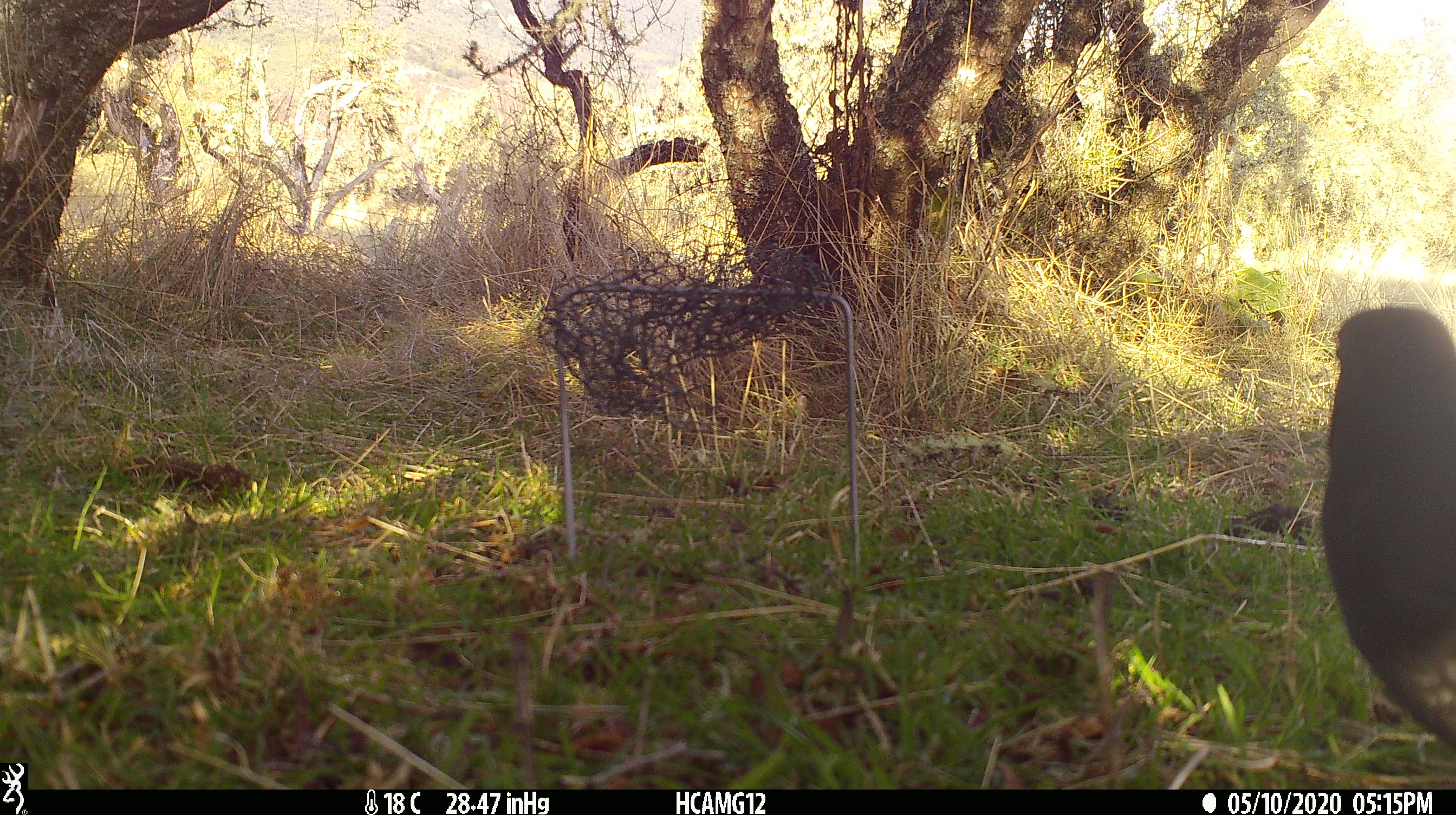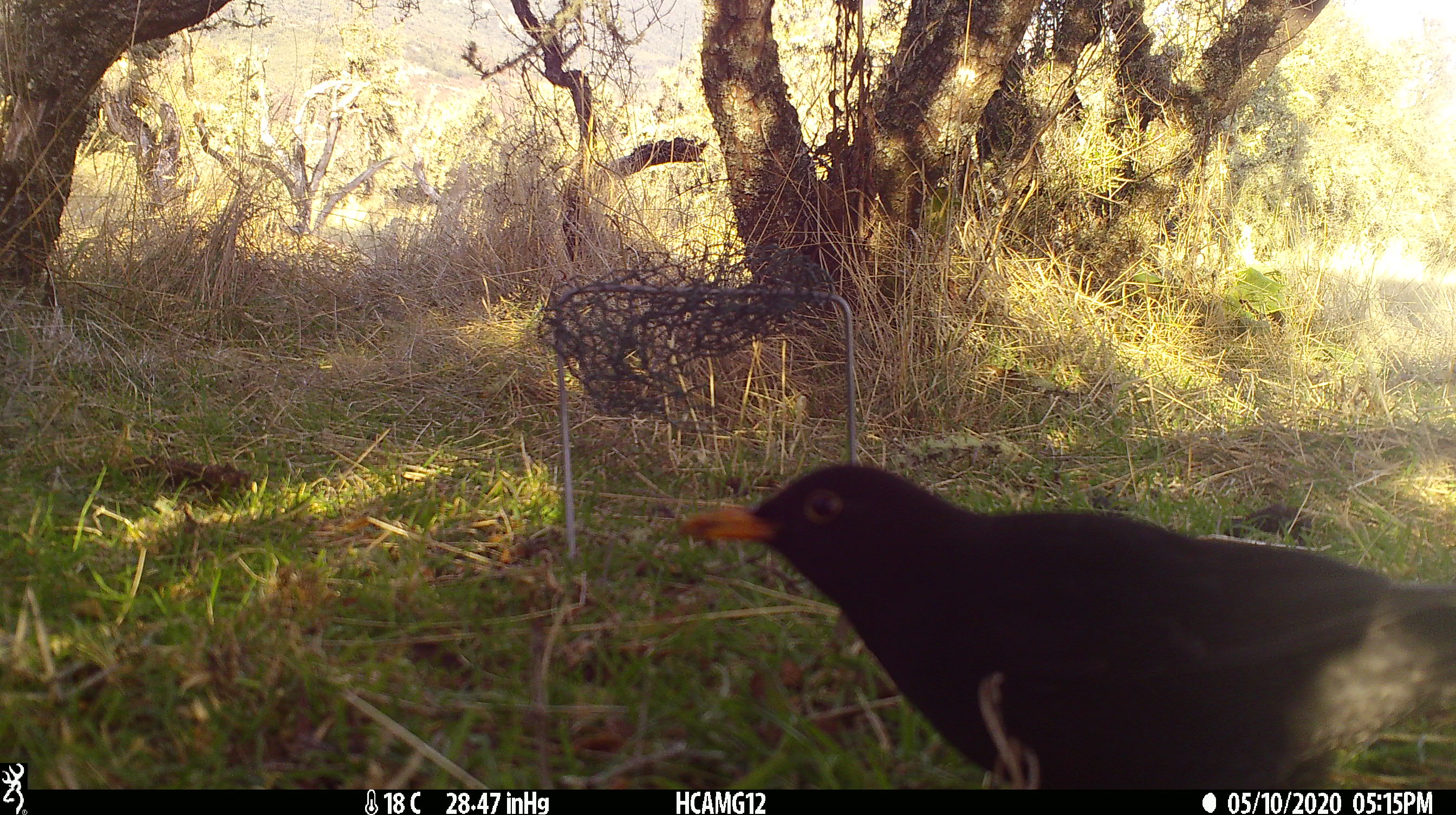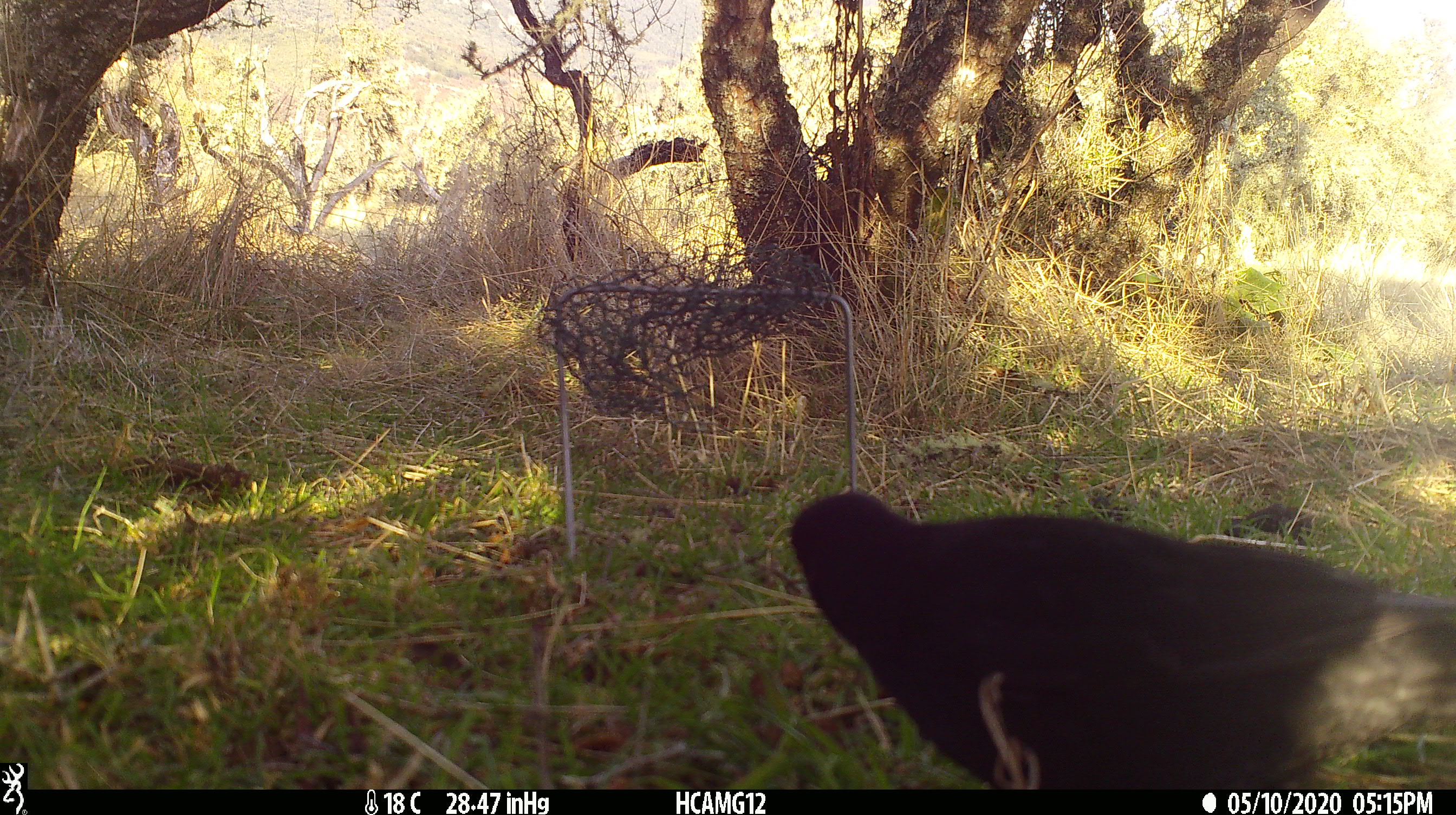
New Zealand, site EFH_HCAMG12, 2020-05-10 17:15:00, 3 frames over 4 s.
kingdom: Animalia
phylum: Chordata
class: Aves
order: Passeriformes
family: Turdidae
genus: Turdus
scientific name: Turdus merula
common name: eurasian blackbird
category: blackbird